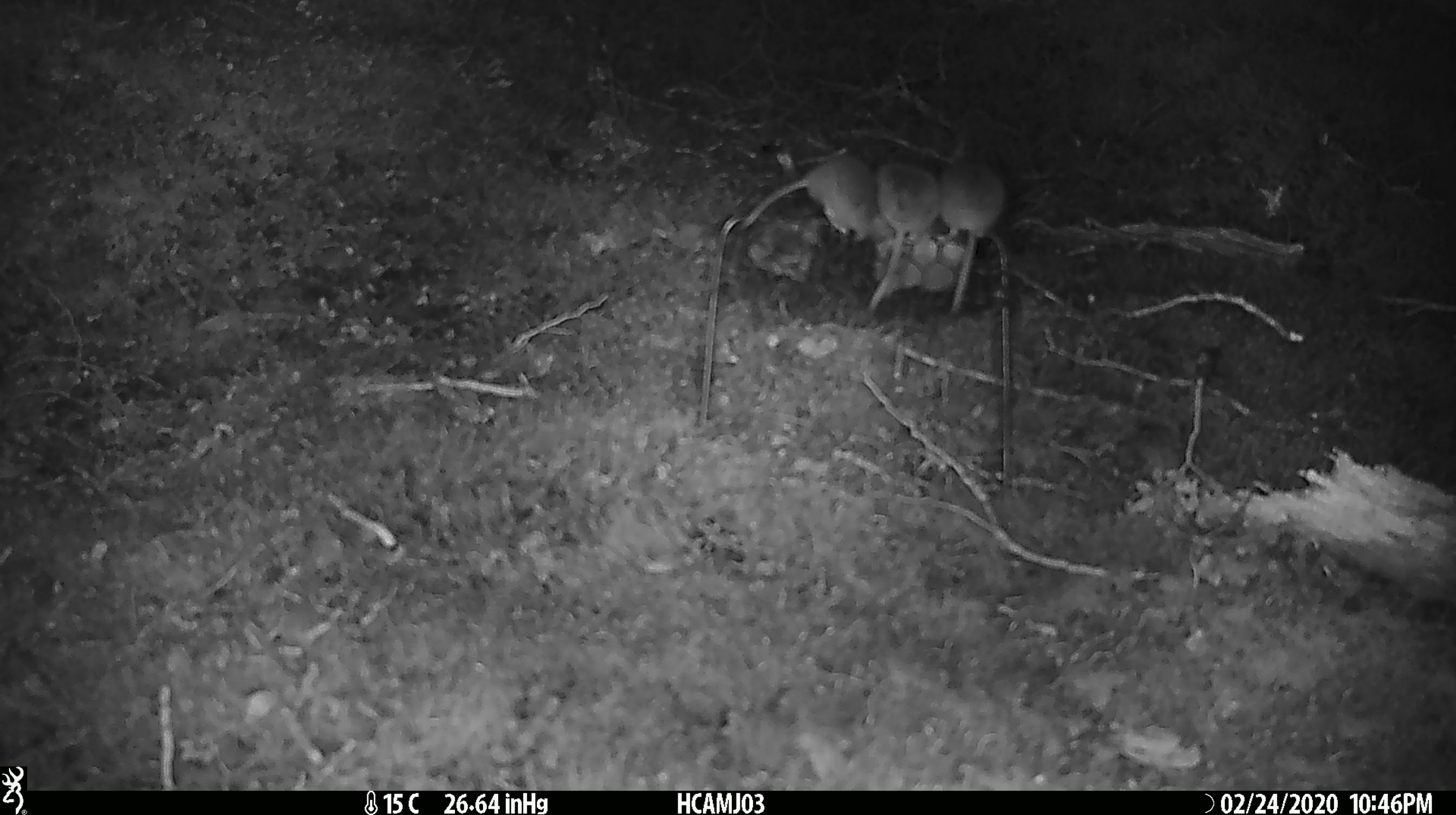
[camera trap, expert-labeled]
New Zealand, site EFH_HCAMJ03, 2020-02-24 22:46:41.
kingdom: Animalia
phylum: Chordata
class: Mammalia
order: Rodentia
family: Muridae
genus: Mus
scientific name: Mus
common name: mouse